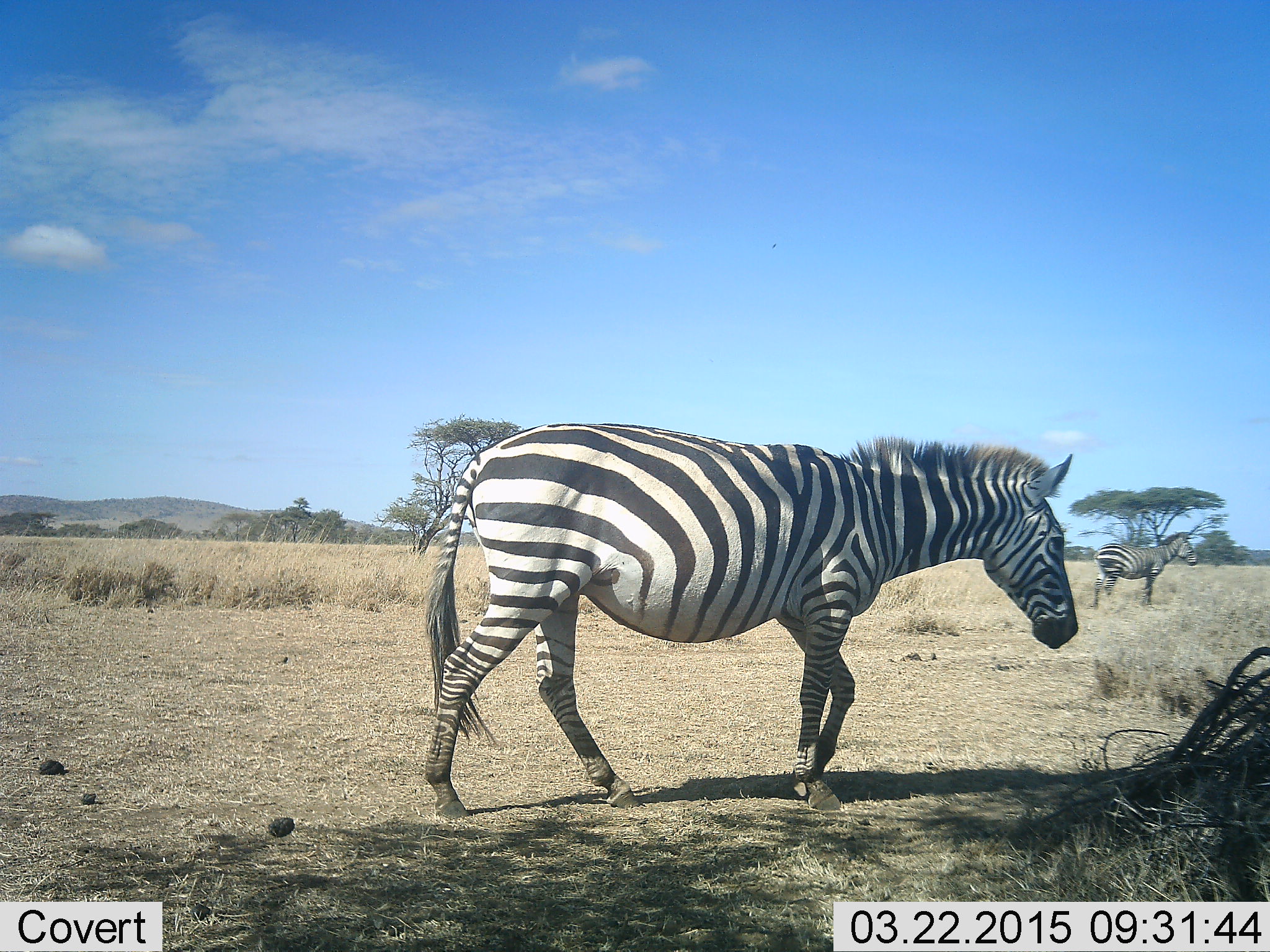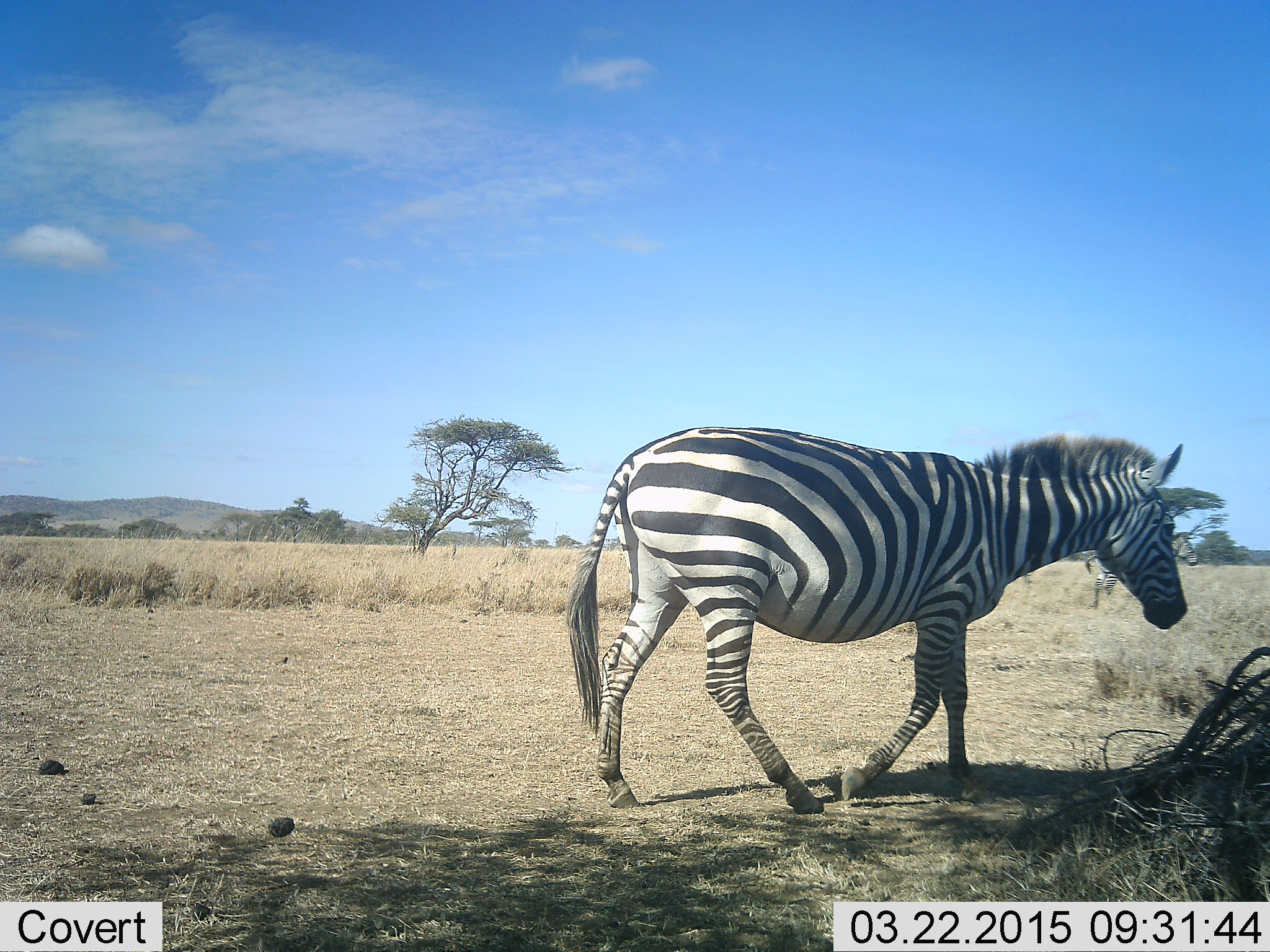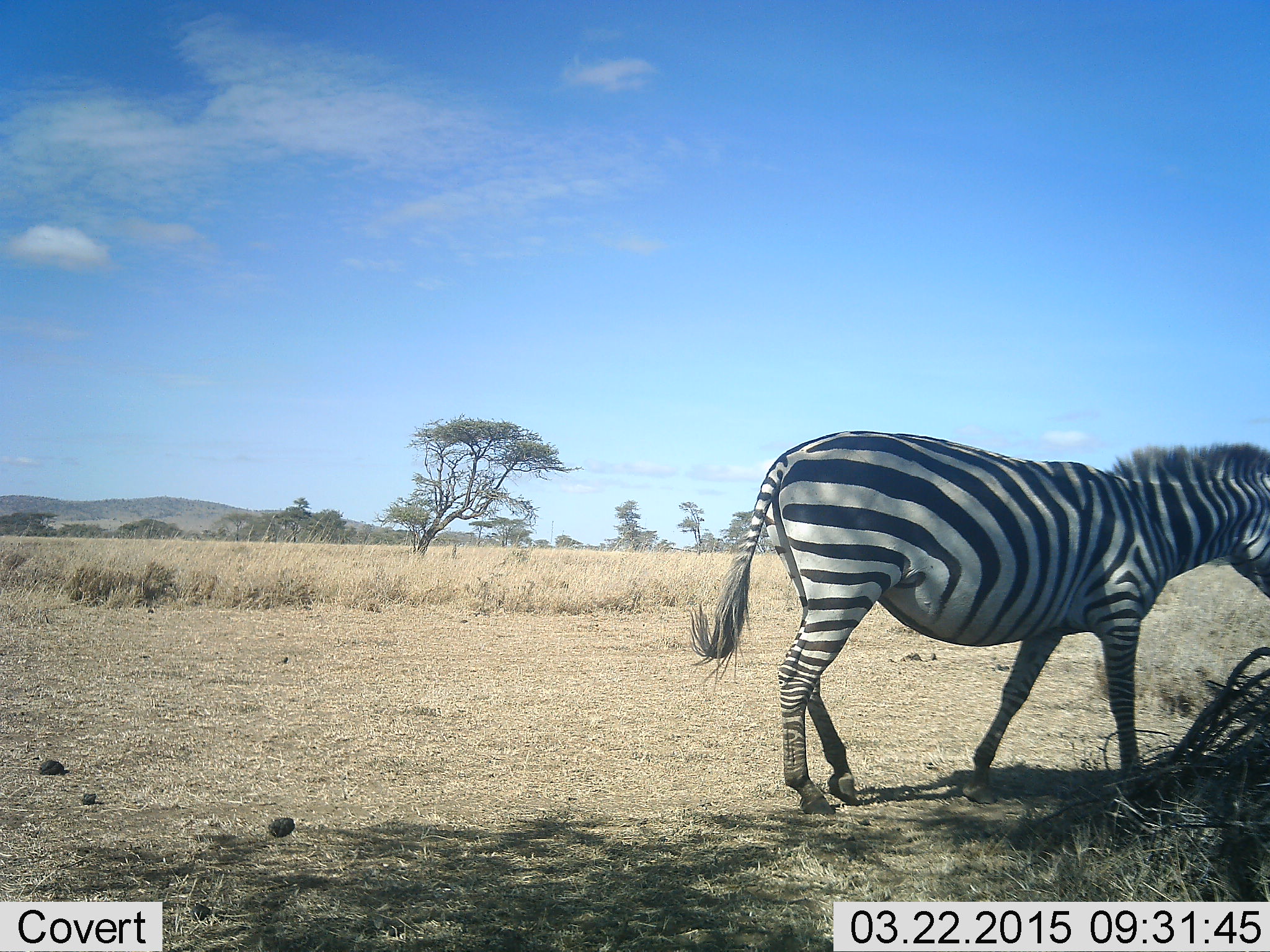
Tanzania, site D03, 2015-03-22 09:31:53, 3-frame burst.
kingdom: Animalia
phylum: Chordata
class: Mammalia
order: Perissodactyla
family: Equidae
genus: Equus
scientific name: Equus quagga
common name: plains zebra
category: zebra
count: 2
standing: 40%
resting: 0%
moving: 100%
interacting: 0%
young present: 0%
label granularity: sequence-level